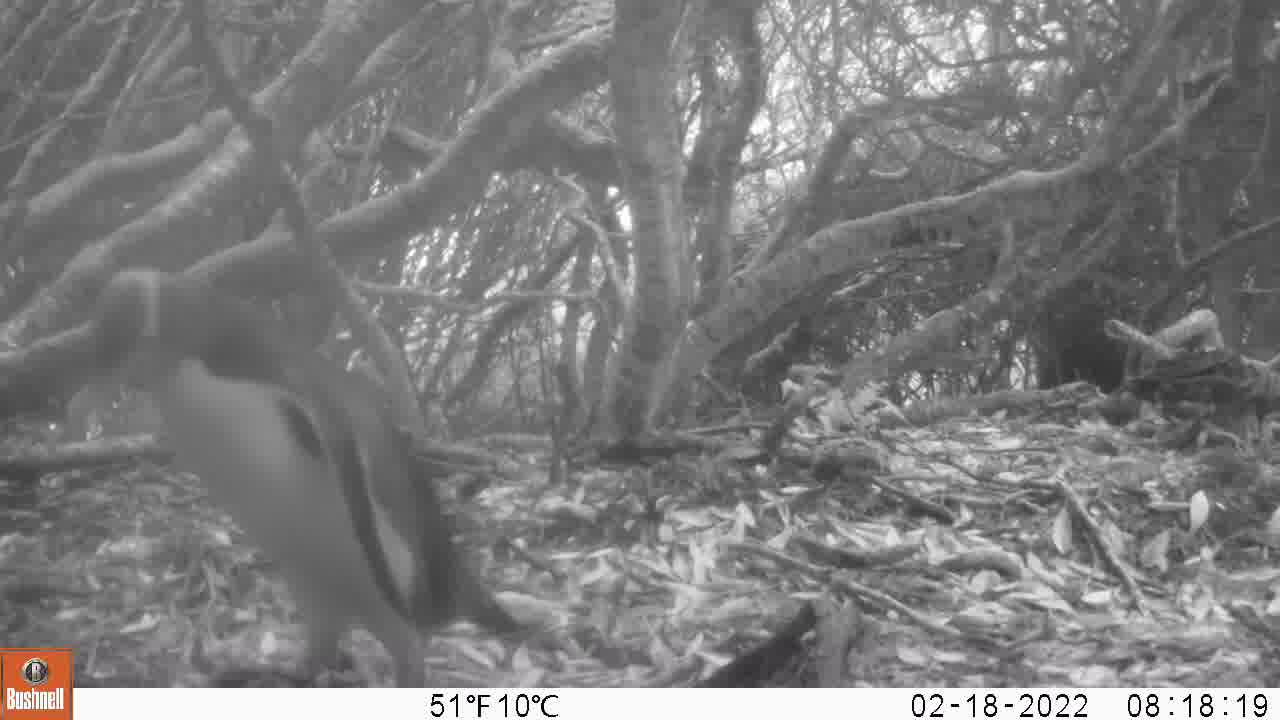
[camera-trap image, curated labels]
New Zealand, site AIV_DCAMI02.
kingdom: Animalia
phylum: Chordata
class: Aves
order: Sphenisciformes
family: Spheniscidae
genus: Megadyptes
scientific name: Megadyptes antipodes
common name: yellow-eyed penguin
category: yellow eyed penguin